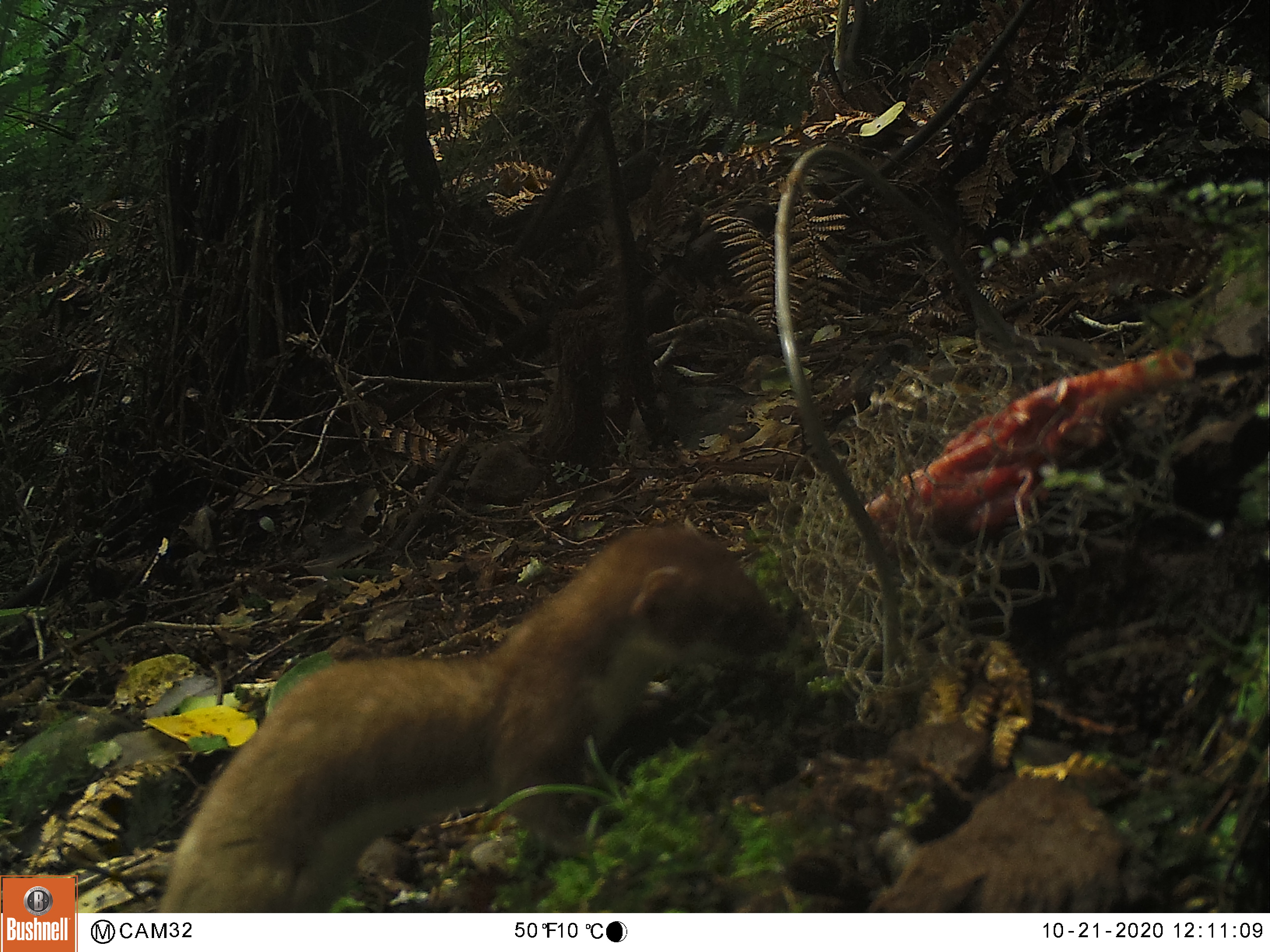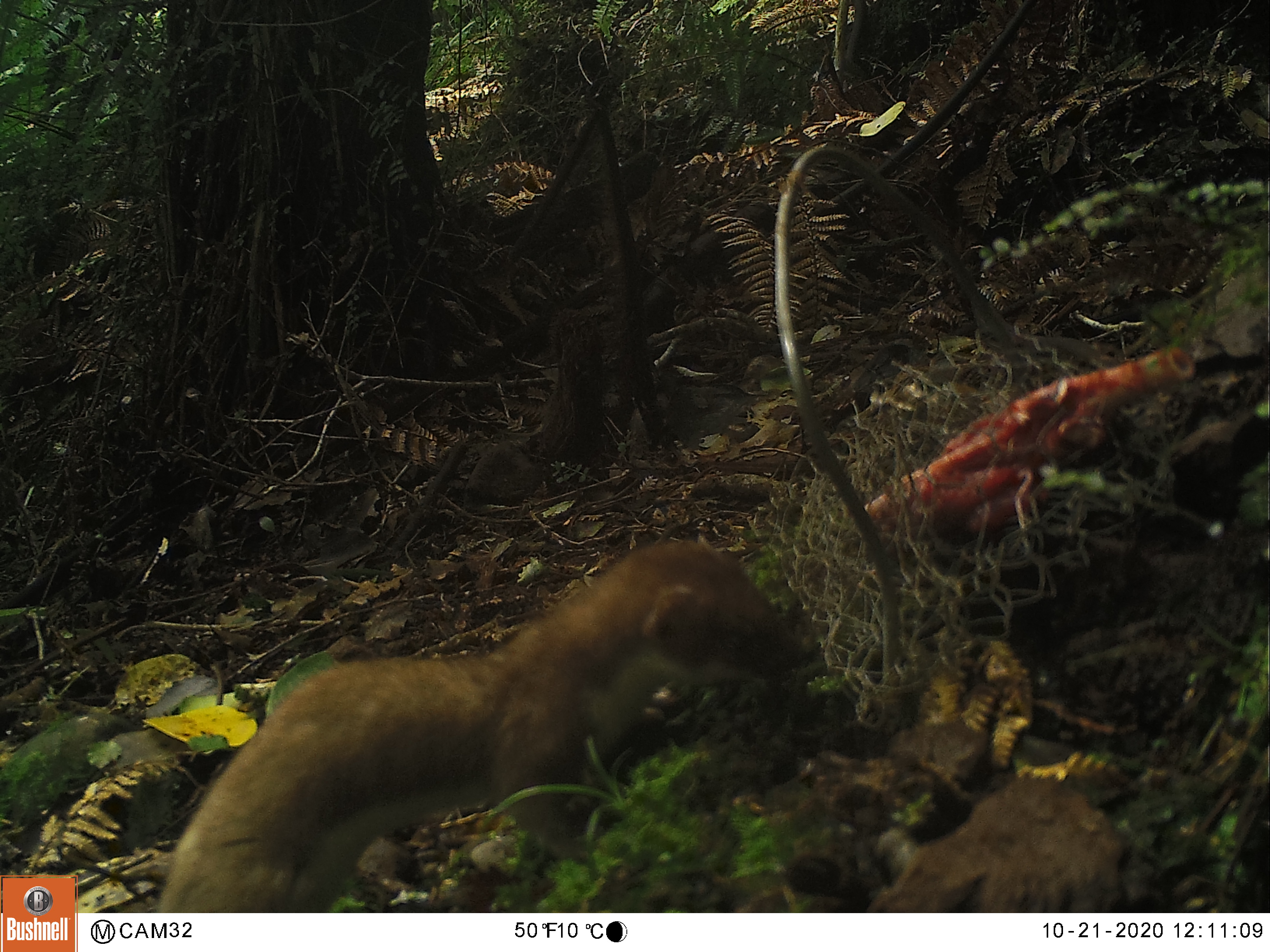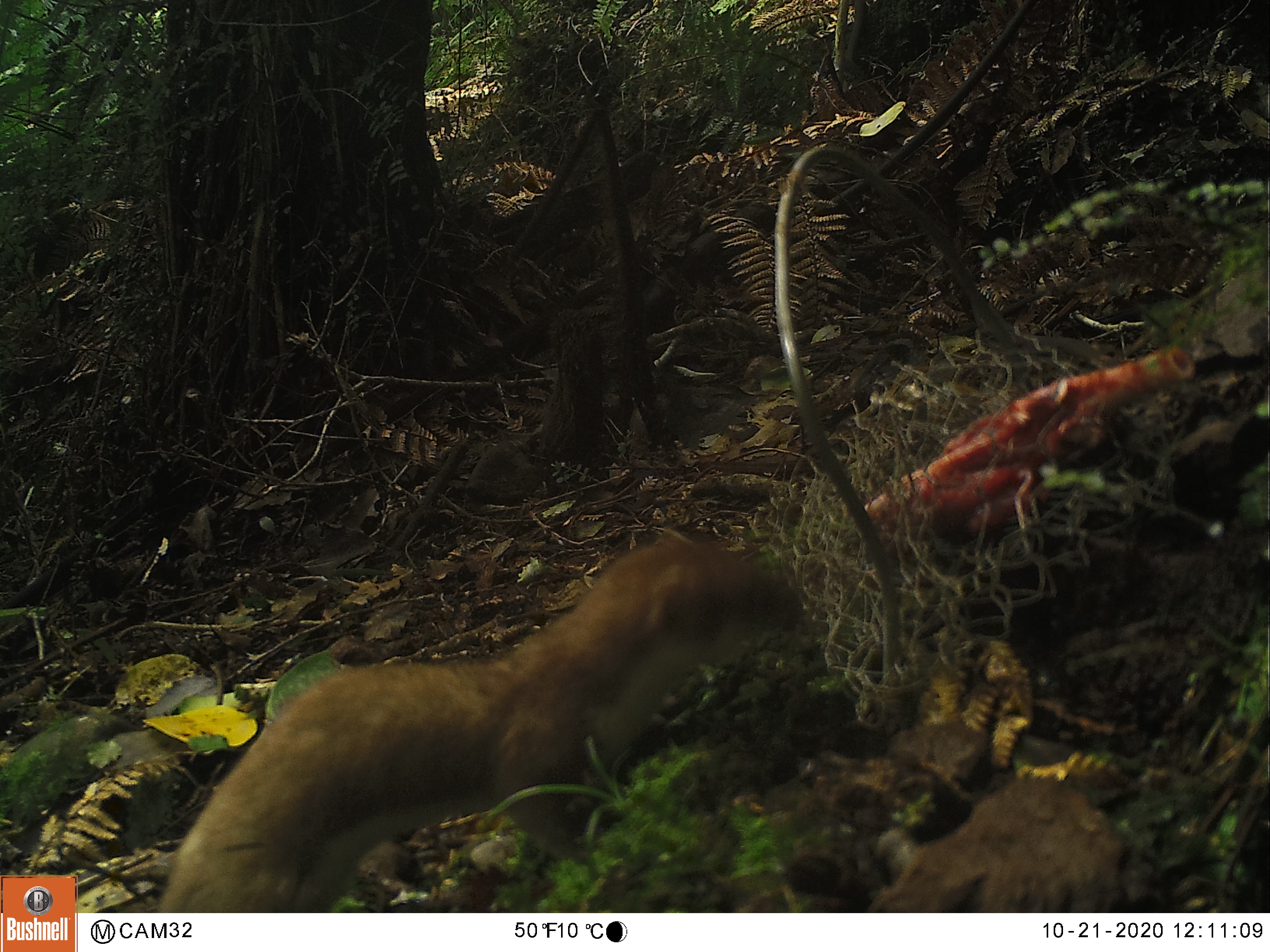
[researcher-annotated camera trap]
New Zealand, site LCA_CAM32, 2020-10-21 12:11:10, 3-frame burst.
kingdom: Animalia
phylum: Chordata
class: Mammalia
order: Carnivora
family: Mustelidae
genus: Mustela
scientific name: Mustela erminea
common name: stoat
Stoat (Mustela erminea).